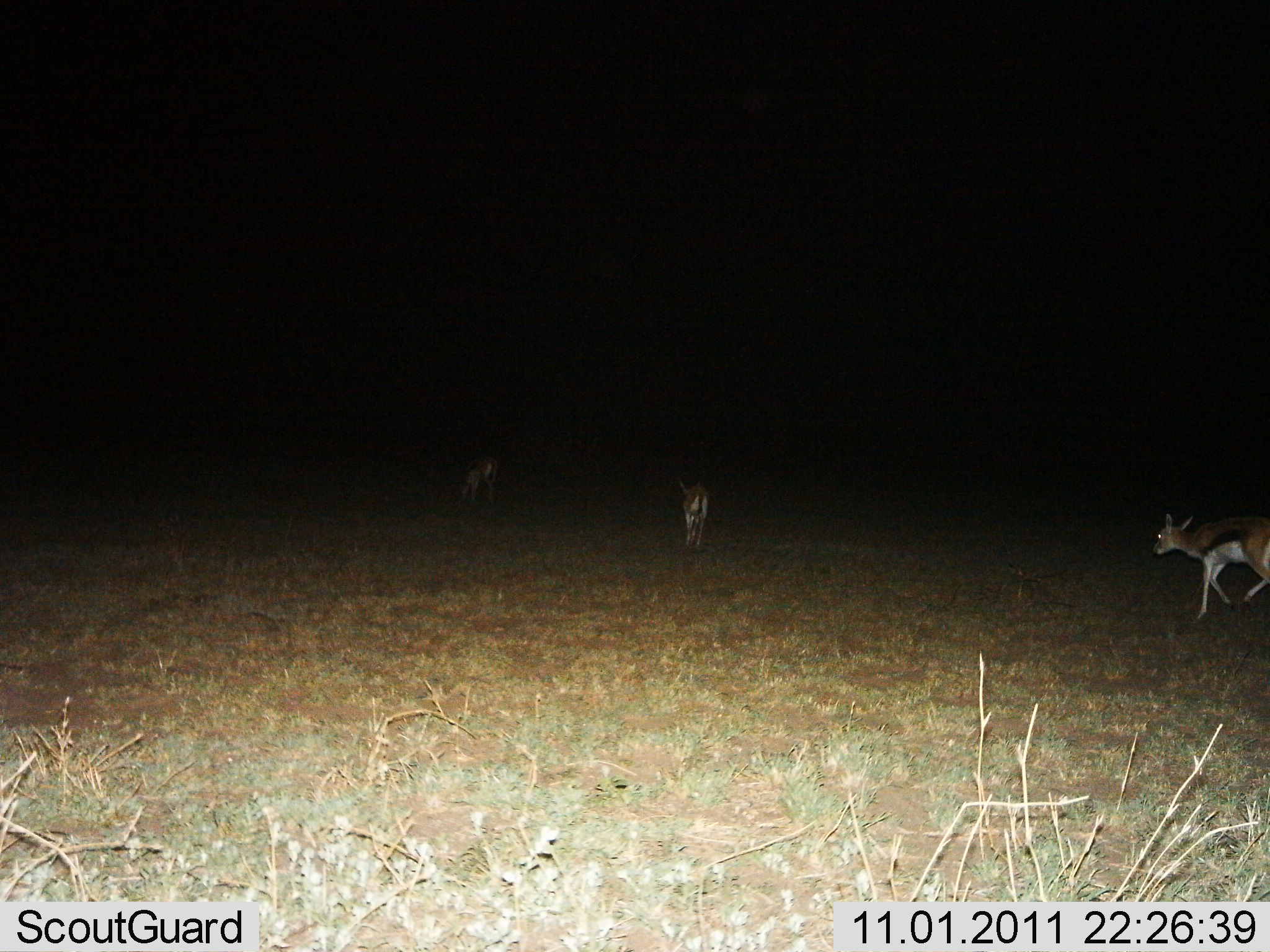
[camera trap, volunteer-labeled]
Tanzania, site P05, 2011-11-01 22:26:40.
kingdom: Animalia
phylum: Chordata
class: Mammalia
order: Artiodactyla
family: Bovidae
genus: Eudorcas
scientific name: Eudorcas thomsonii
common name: thomson's gazelle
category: gazellethomsons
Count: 3.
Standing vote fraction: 20%.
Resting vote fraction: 0%.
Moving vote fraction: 93%.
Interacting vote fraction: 0%.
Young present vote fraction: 13%.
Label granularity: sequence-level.